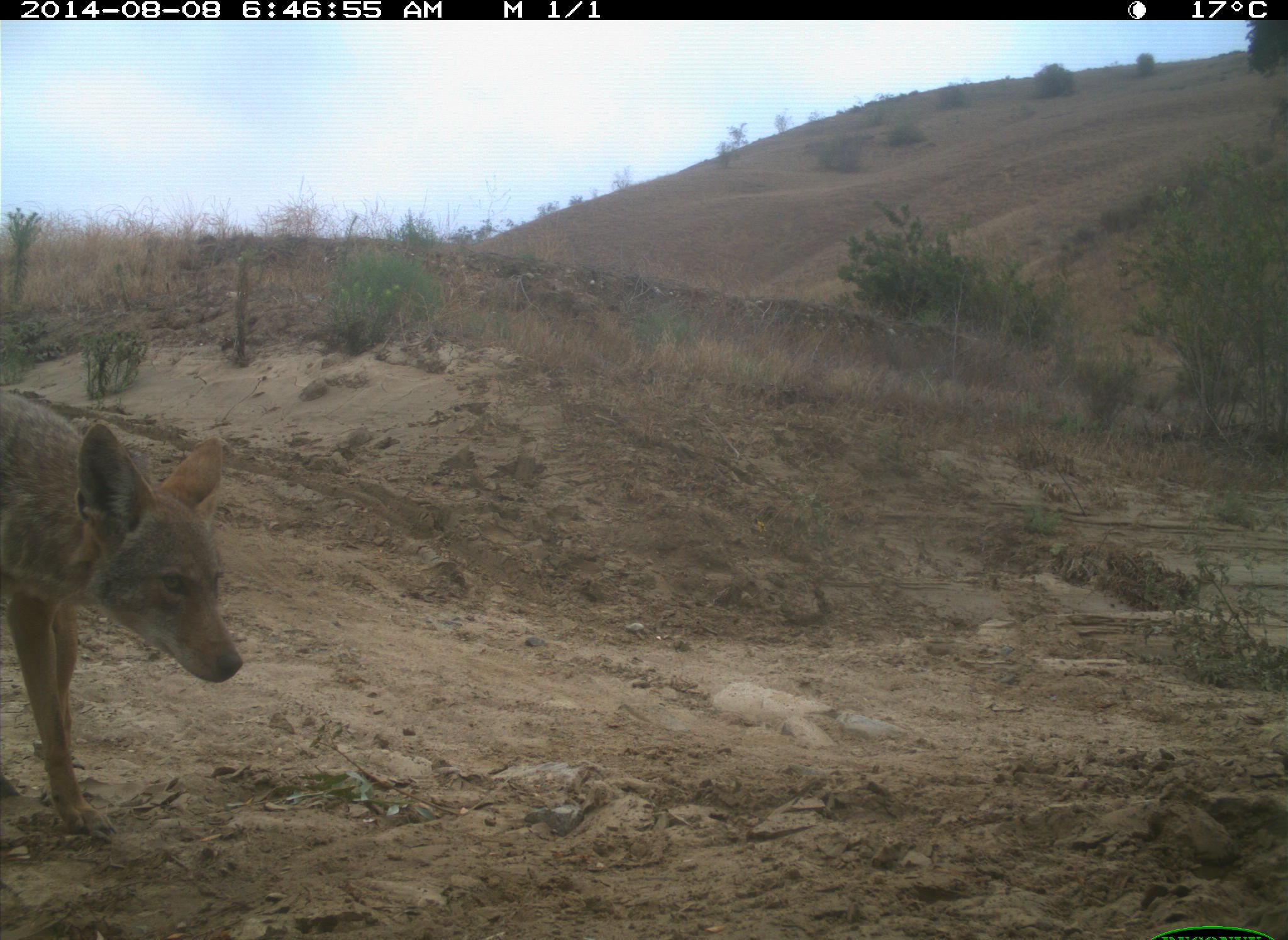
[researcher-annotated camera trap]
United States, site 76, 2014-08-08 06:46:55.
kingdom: Animalia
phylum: Chordata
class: Mammalia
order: Carnivora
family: Canidae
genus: Canis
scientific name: Canis latrans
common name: coyote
Coyote (Canis latrans).